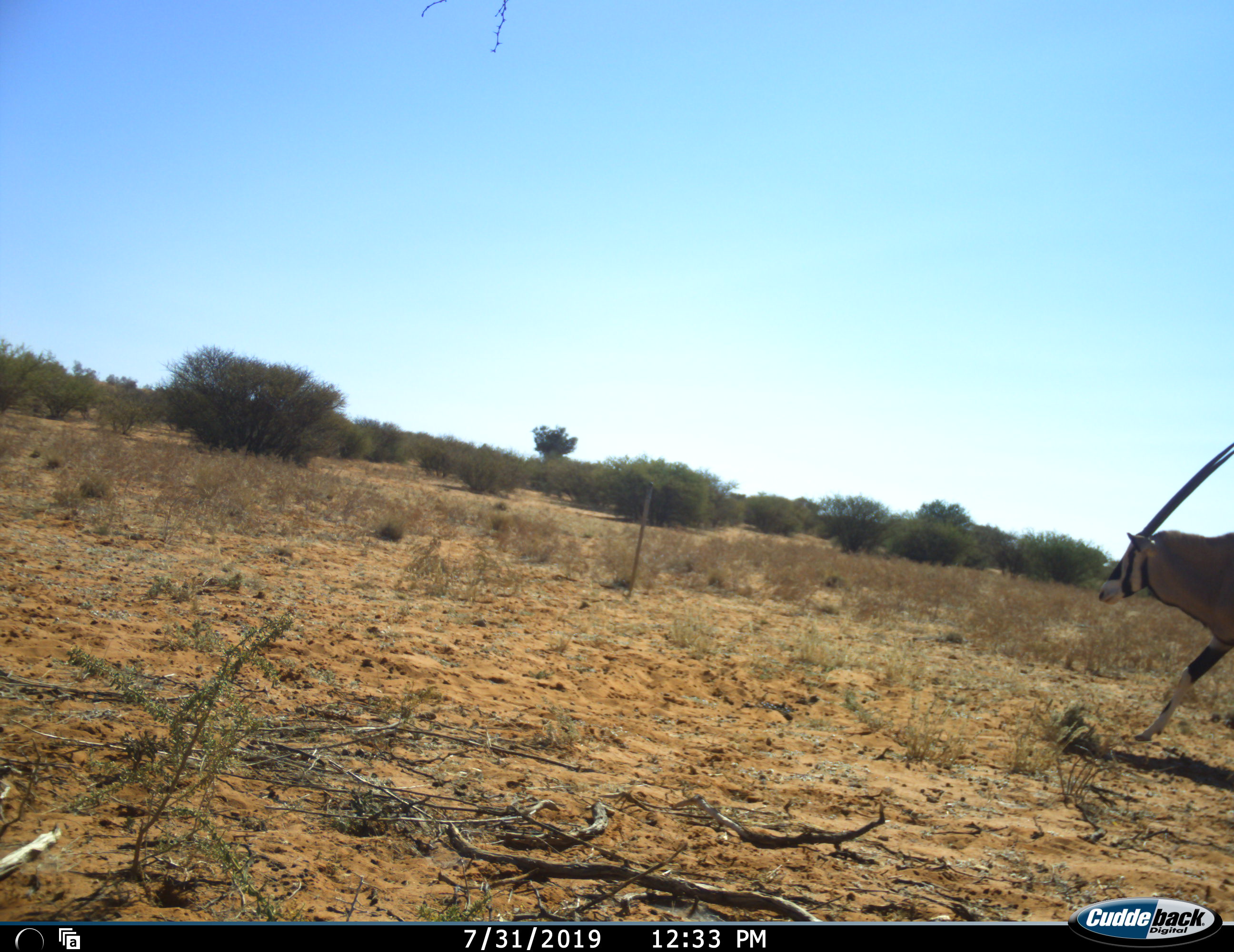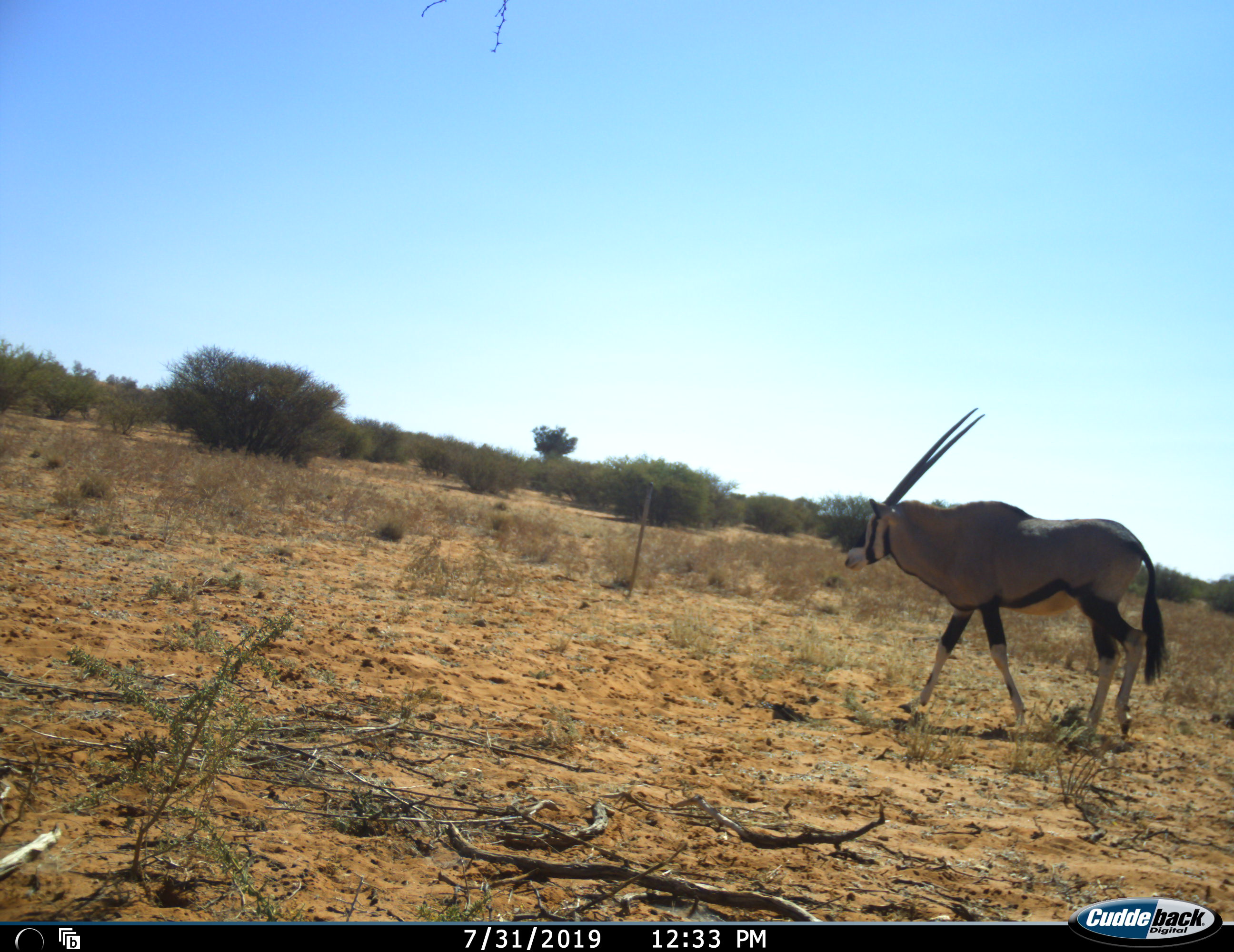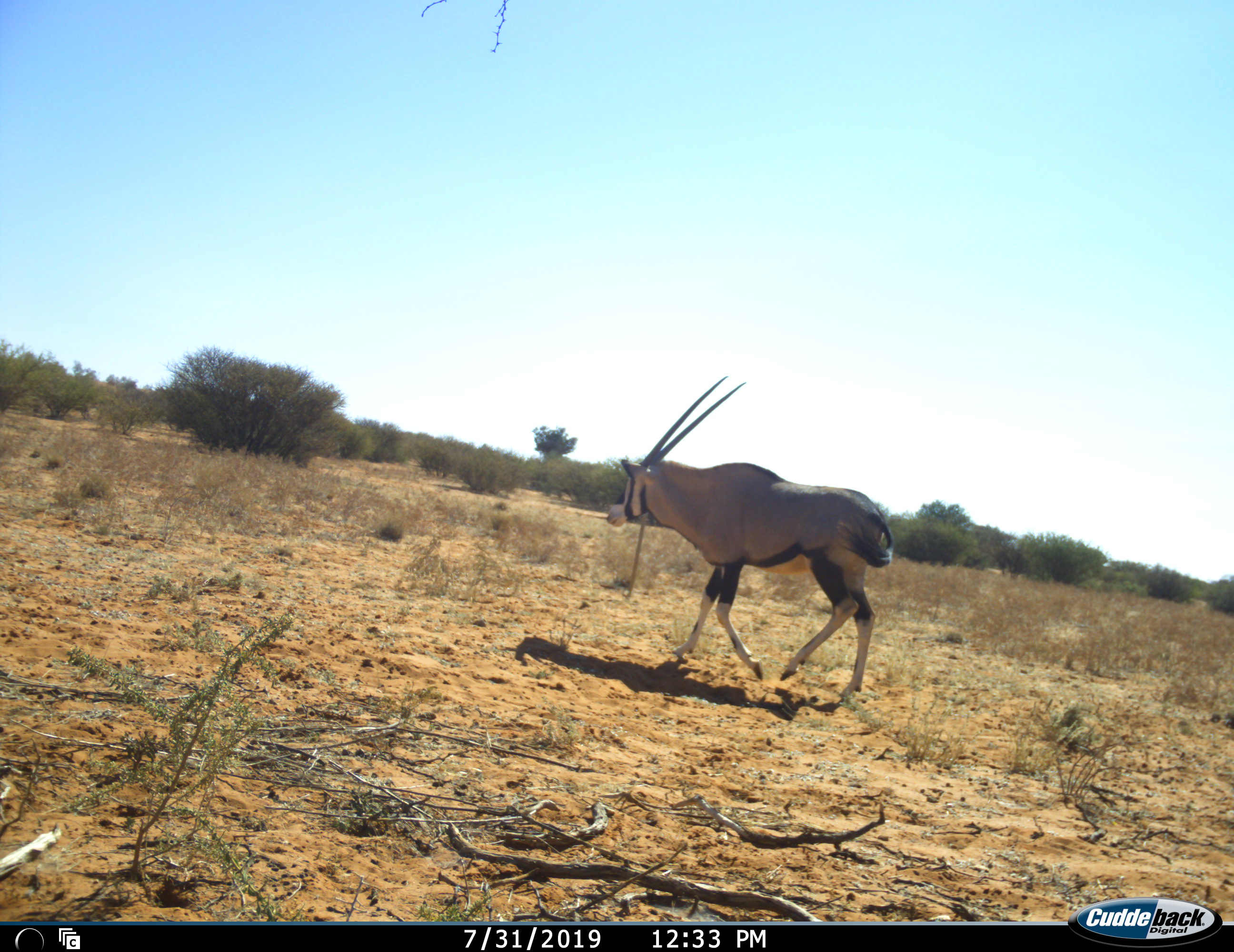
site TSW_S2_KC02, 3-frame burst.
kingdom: Animalia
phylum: Chordata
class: Mammalia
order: Artiodactyla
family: Bovidae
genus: Oryx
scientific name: Oryx gazella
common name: gemsbok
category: oryx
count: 1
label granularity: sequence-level